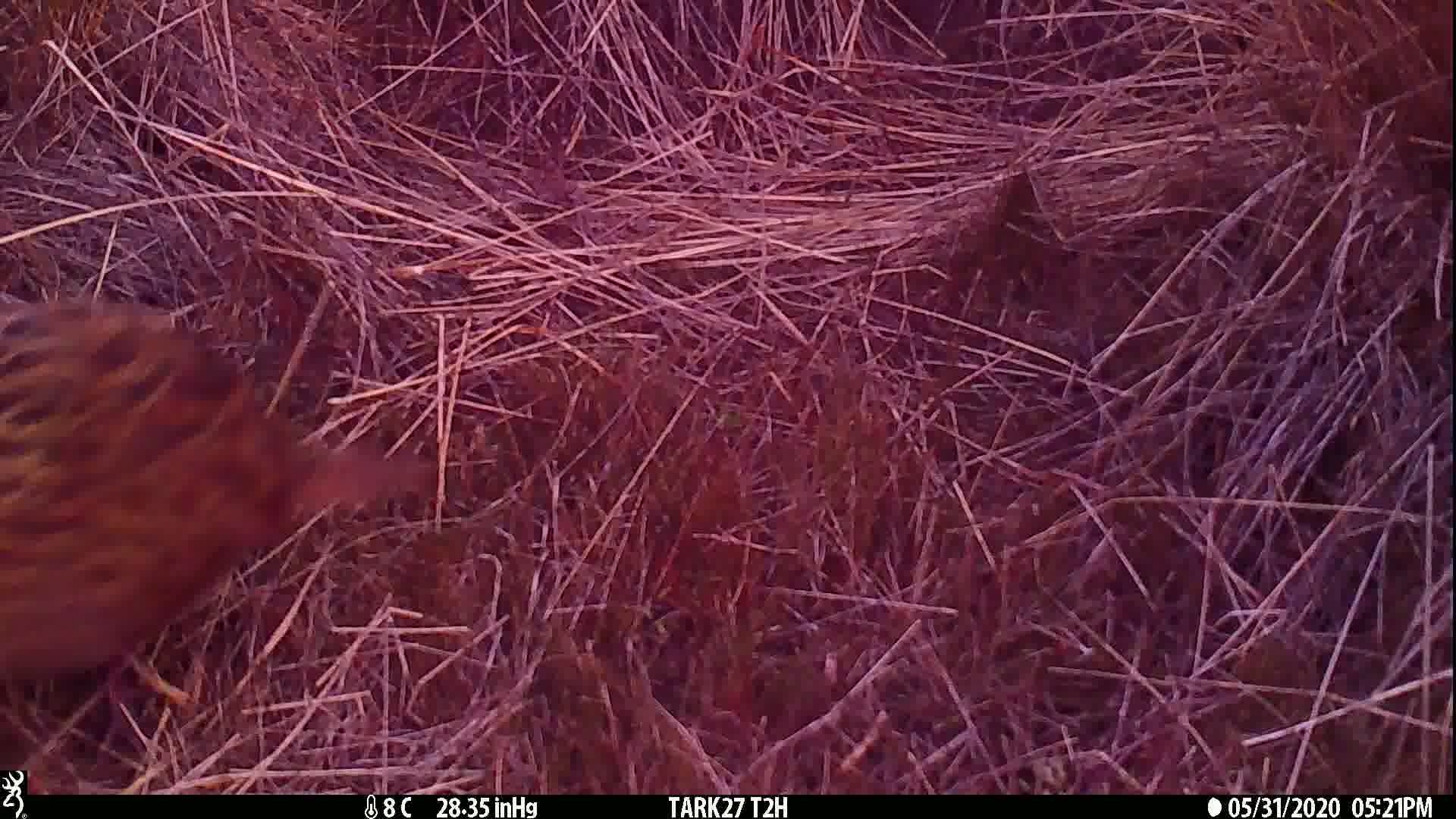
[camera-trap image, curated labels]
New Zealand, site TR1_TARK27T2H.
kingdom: Animalia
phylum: Chordata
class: Aves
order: Gruiformes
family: Rallidae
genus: Gallirallus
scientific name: Gallirallus australis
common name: weka